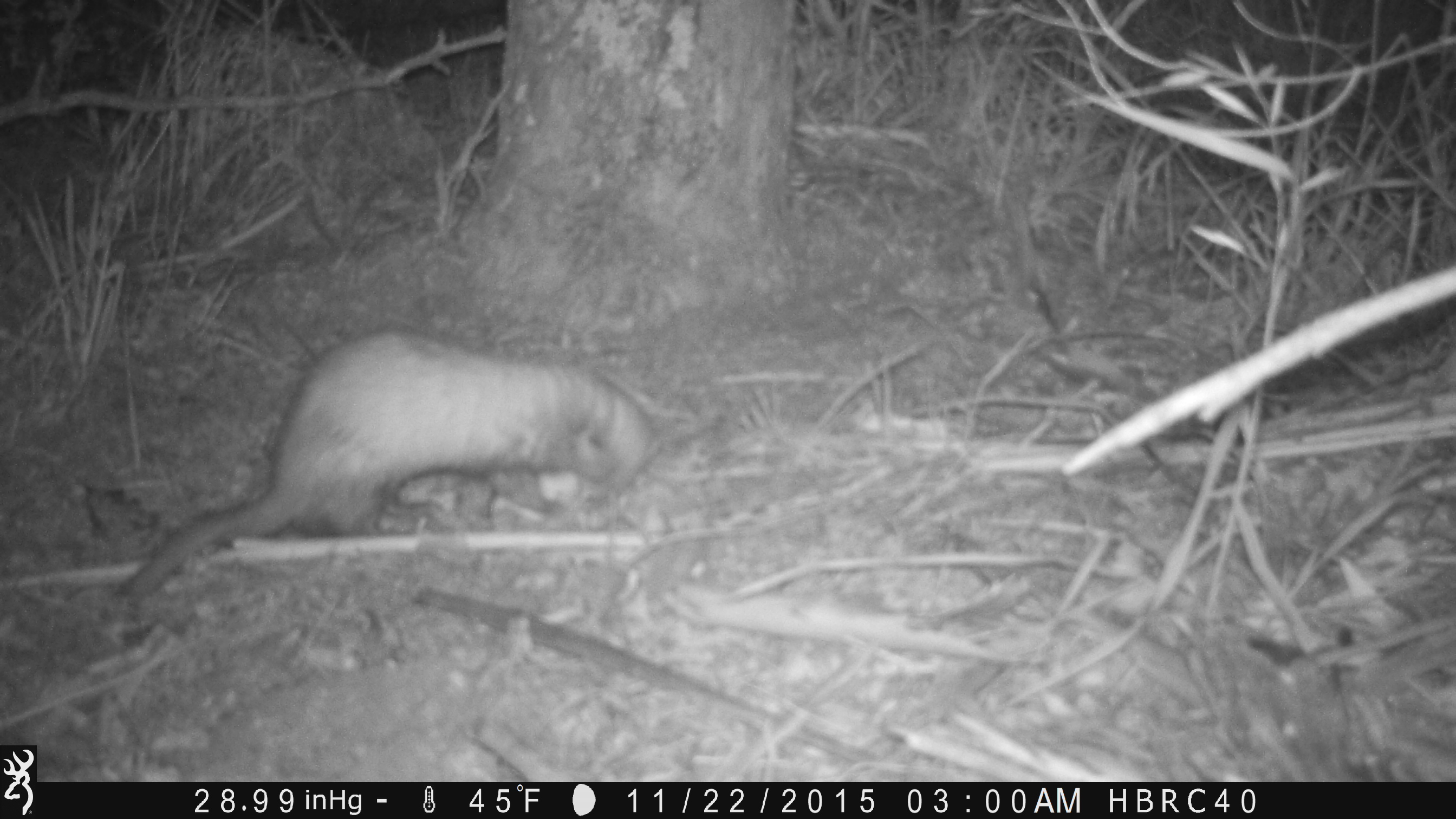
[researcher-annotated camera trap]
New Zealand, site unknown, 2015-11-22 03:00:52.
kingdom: Animalia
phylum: Chordata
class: Mammalia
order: Carnivora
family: Mustelidae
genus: Mustela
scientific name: Mustela furo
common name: ferret